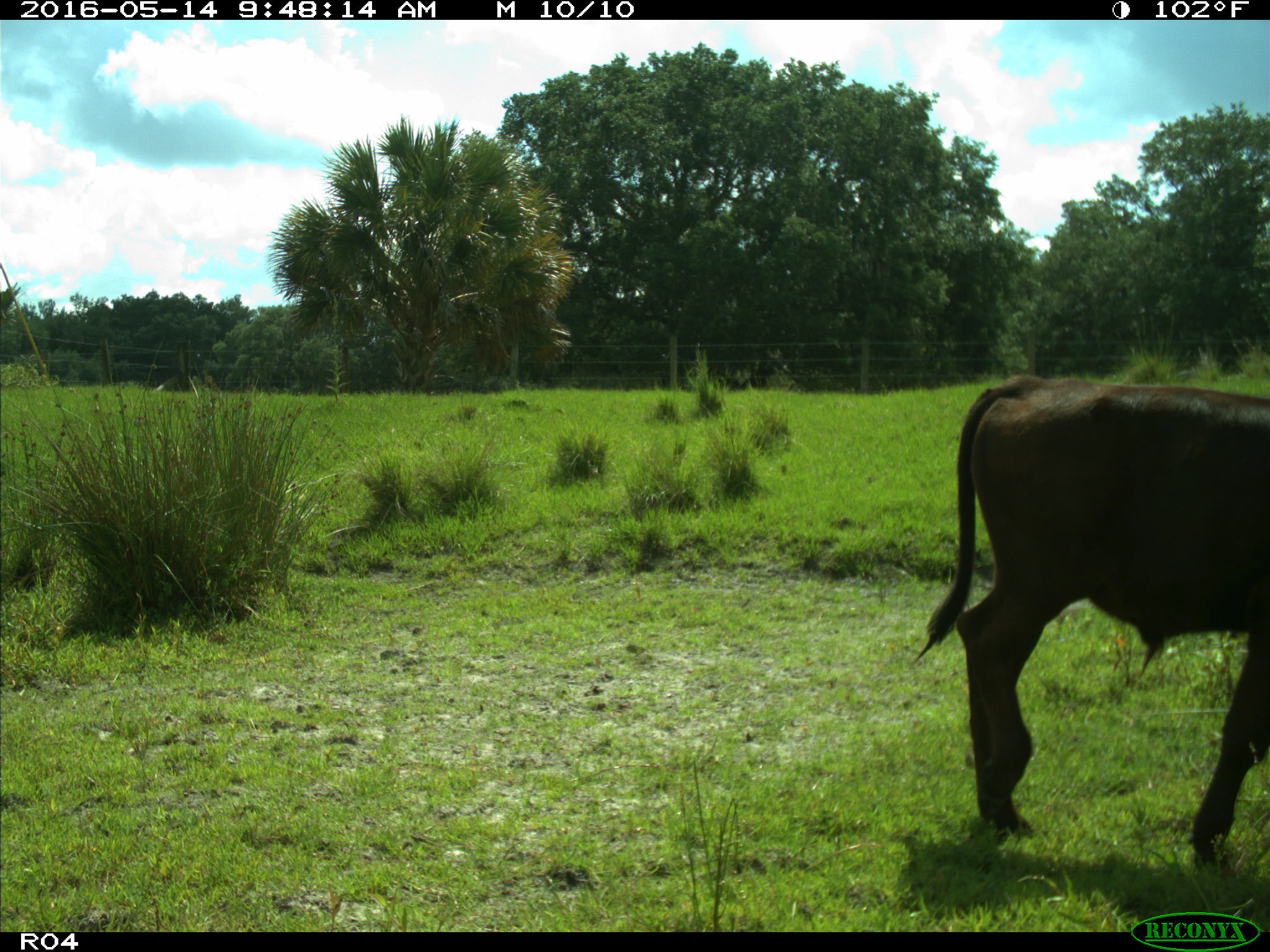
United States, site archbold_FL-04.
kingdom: Animalia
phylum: Chordata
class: Mammalia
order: Artiodactyla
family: Bovidae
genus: Bos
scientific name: Bos taurus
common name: domestic cow